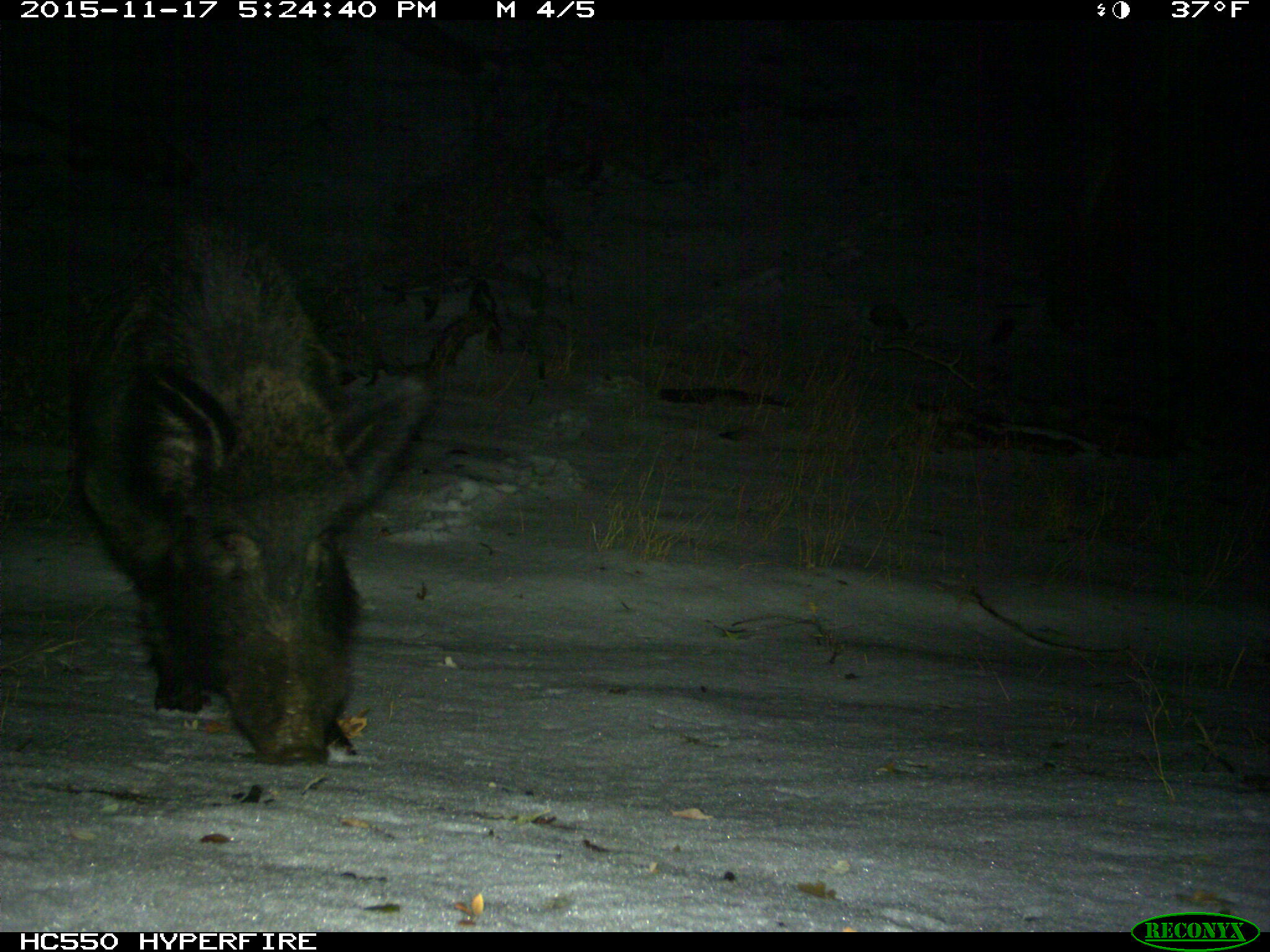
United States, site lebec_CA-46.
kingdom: Animalia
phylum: Chordata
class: Mammalia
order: Artiodactyla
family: Suidae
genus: Sus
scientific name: Sus scrofa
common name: wild boar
Sus scrofa (wild boar).